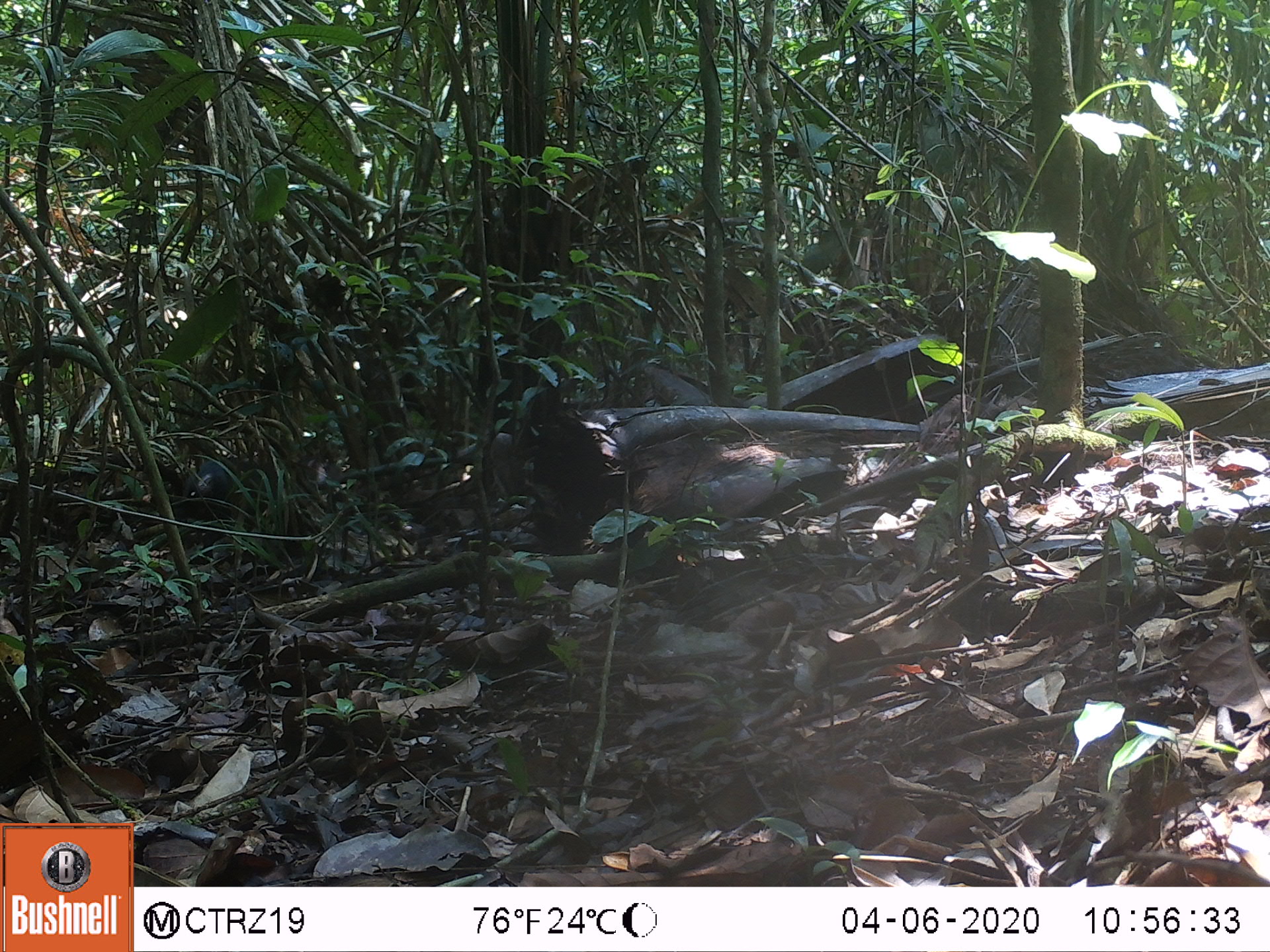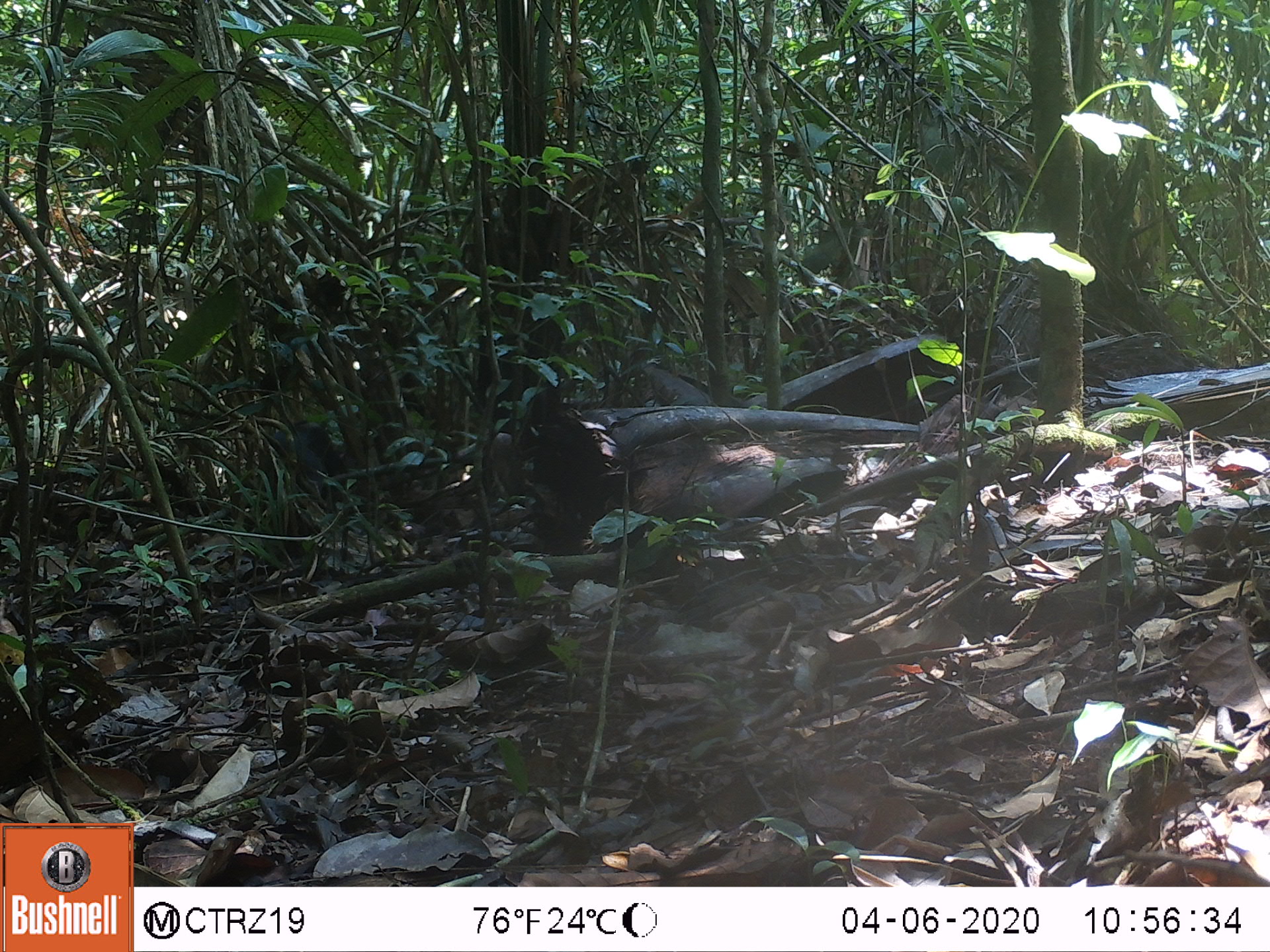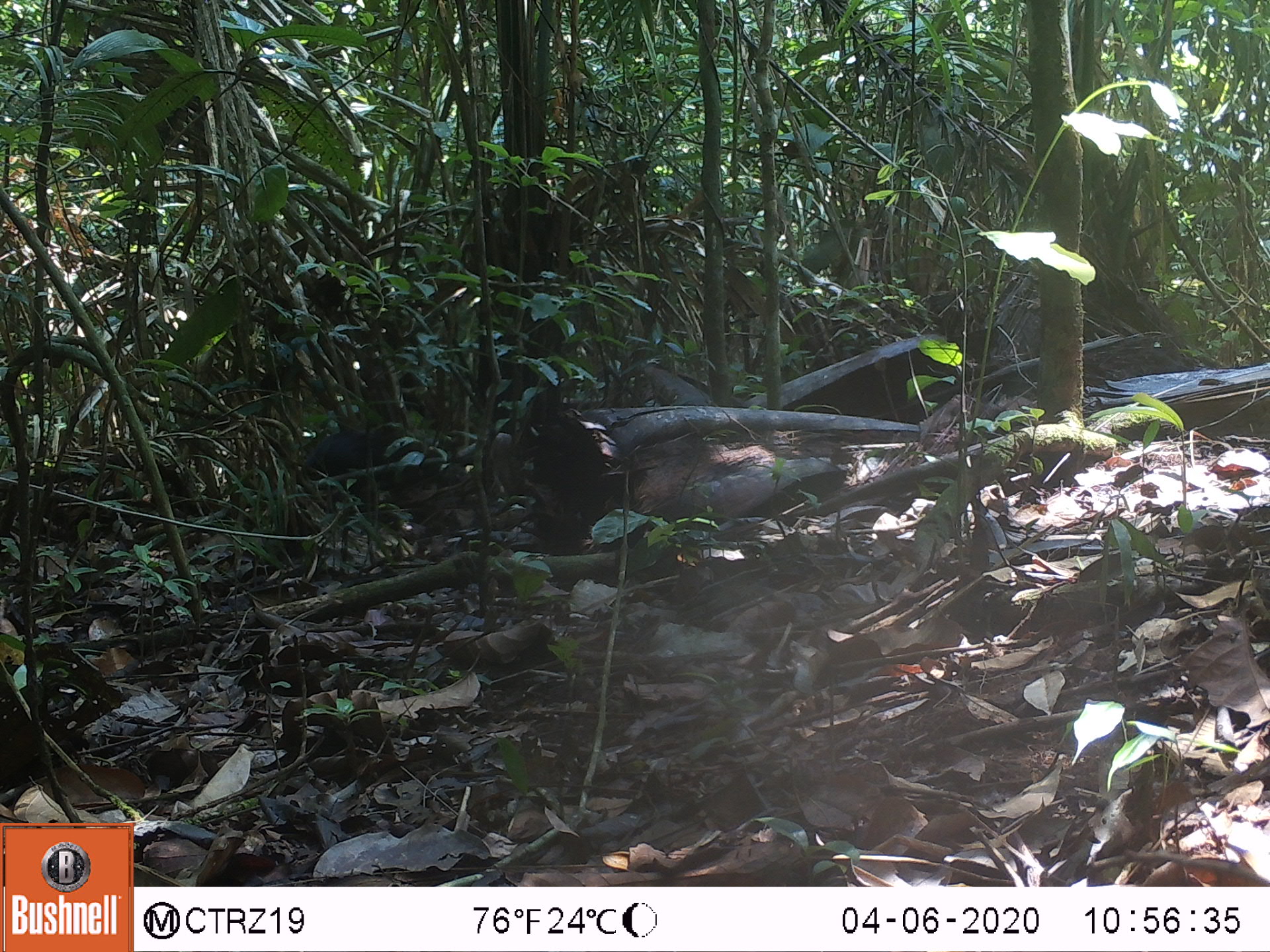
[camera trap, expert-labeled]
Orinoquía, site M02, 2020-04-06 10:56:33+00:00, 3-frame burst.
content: unidentified animal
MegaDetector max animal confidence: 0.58